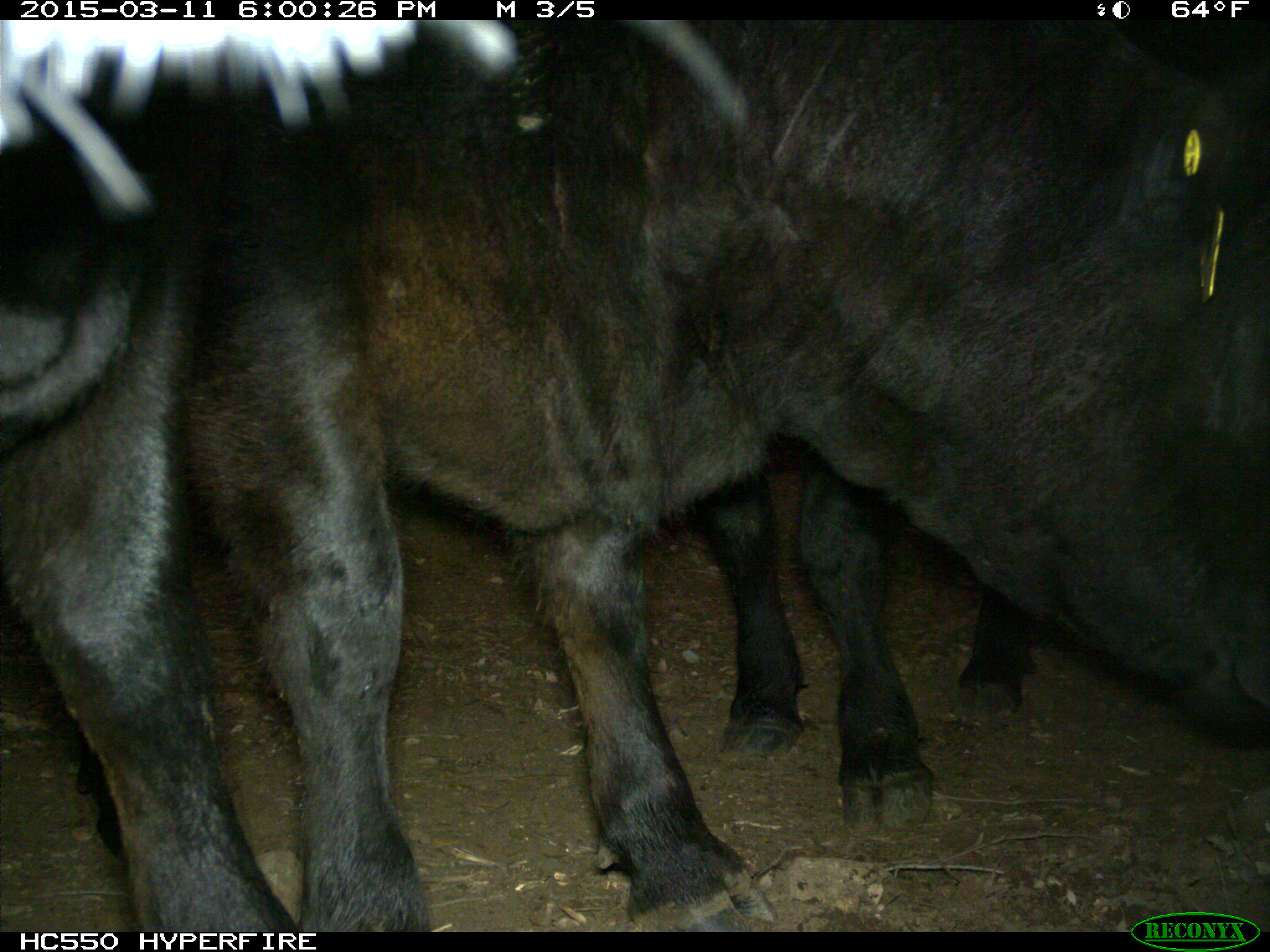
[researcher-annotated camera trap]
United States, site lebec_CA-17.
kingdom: Animalia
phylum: Chordata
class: Mammalia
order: Artiodactyla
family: Bovidae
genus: Bos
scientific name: Bos taurus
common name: domestic cow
Bos taurus (domestic cow).